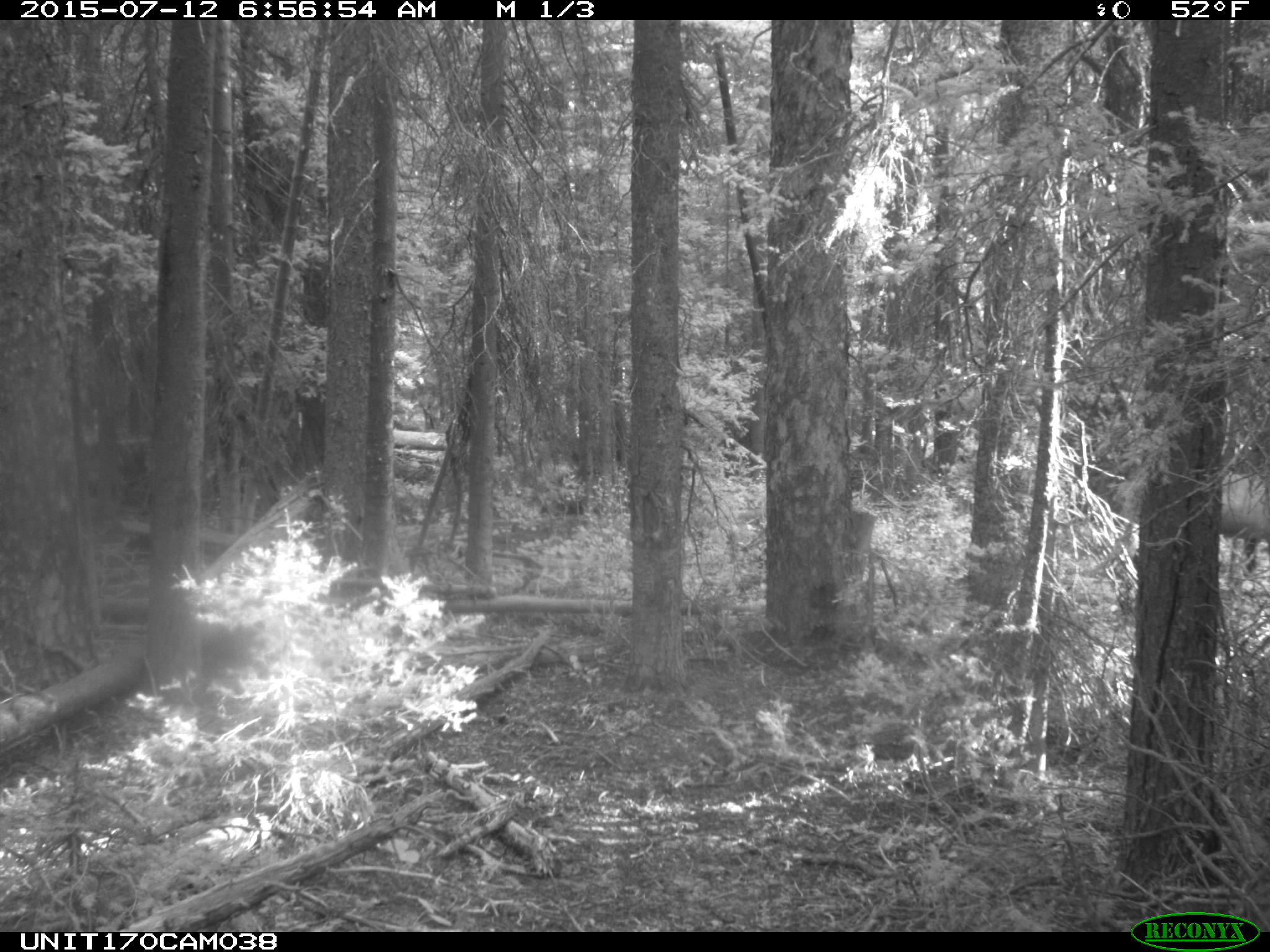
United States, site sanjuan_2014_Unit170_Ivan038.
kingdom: Animalia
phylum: Chordata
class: Mammalia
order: Artiodactyla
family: Cervidae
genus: Cervus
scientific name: Cervus elaphus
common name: red deer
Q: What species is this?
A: Cervus elaphus (red deer).